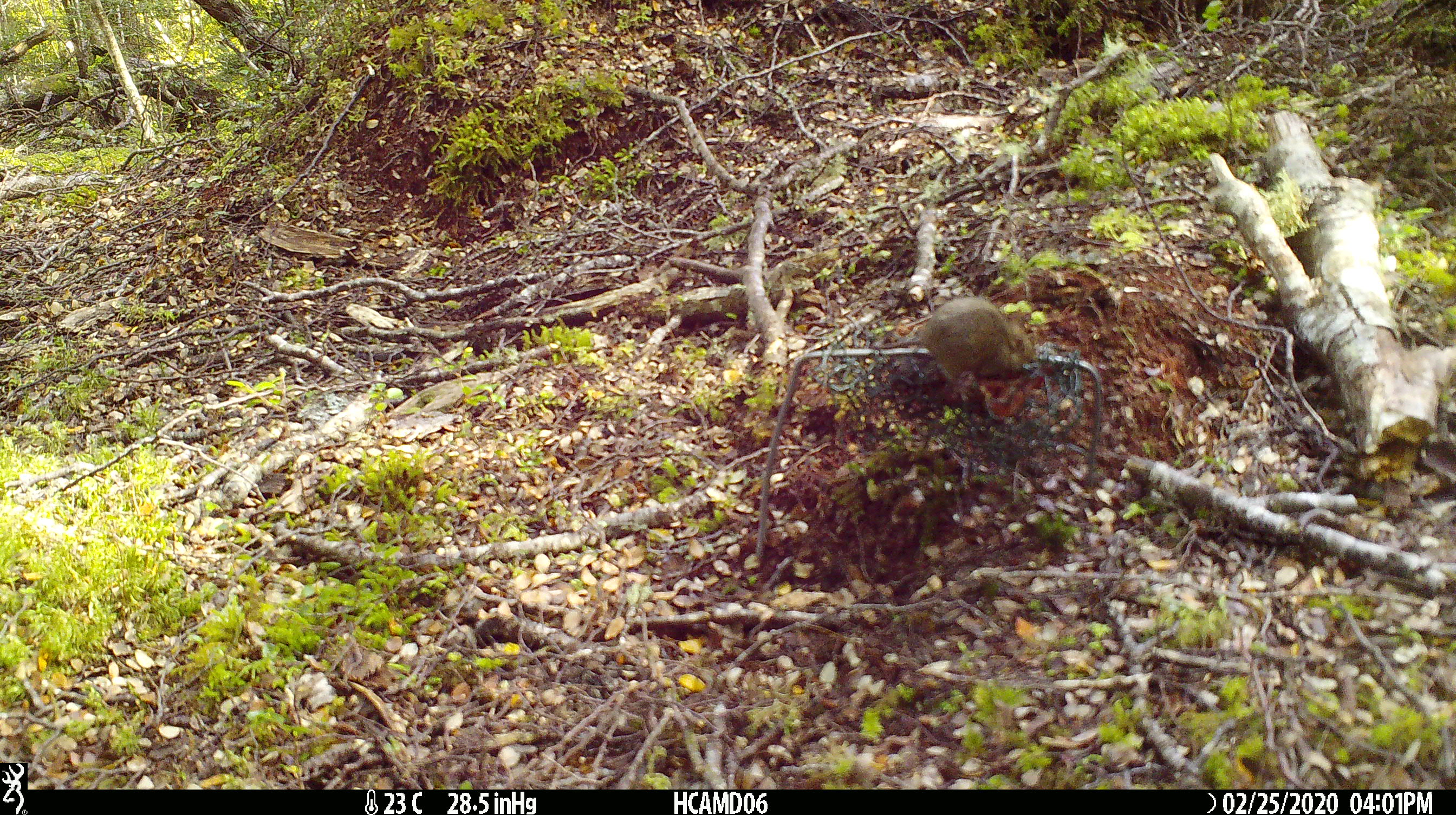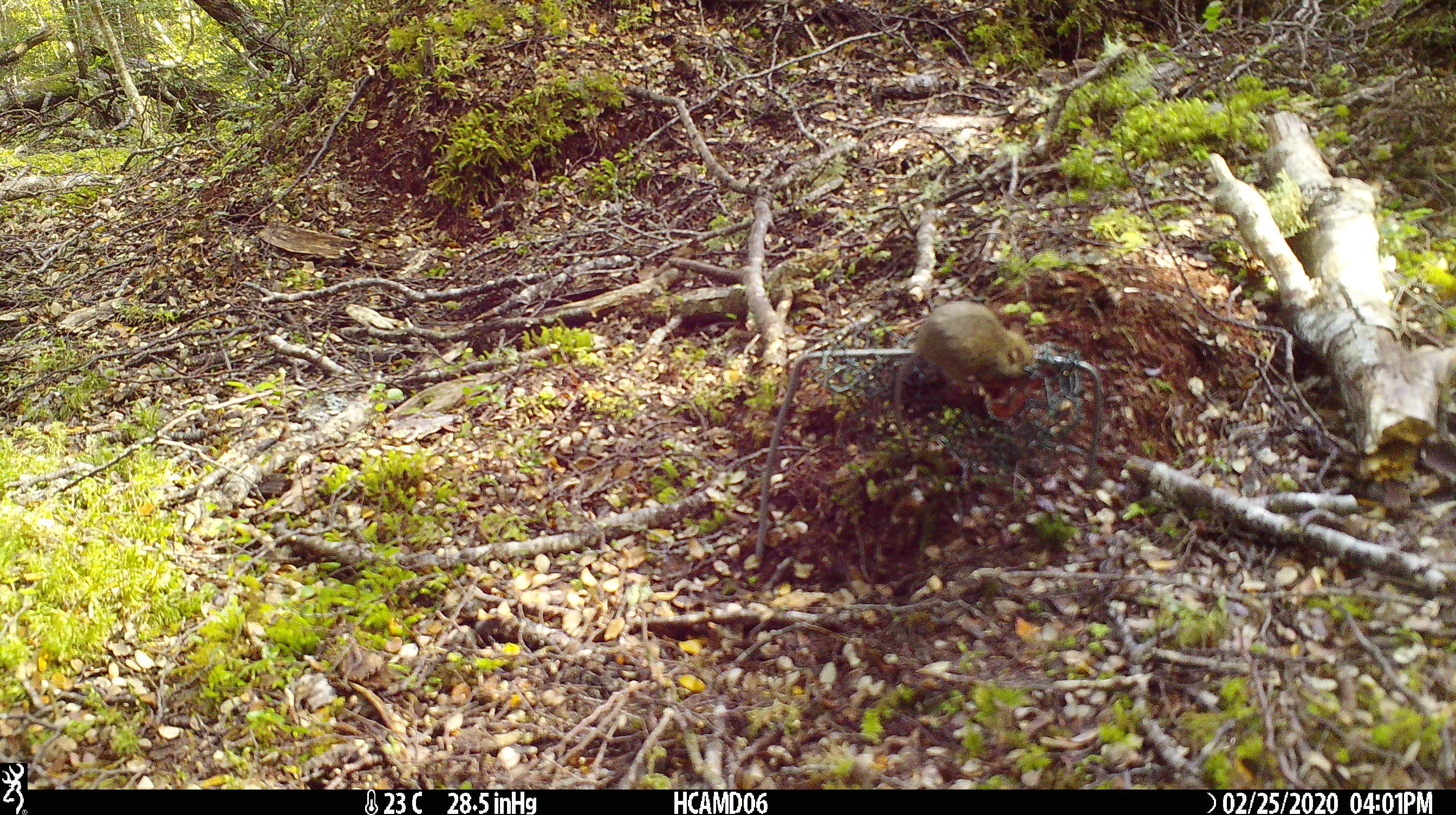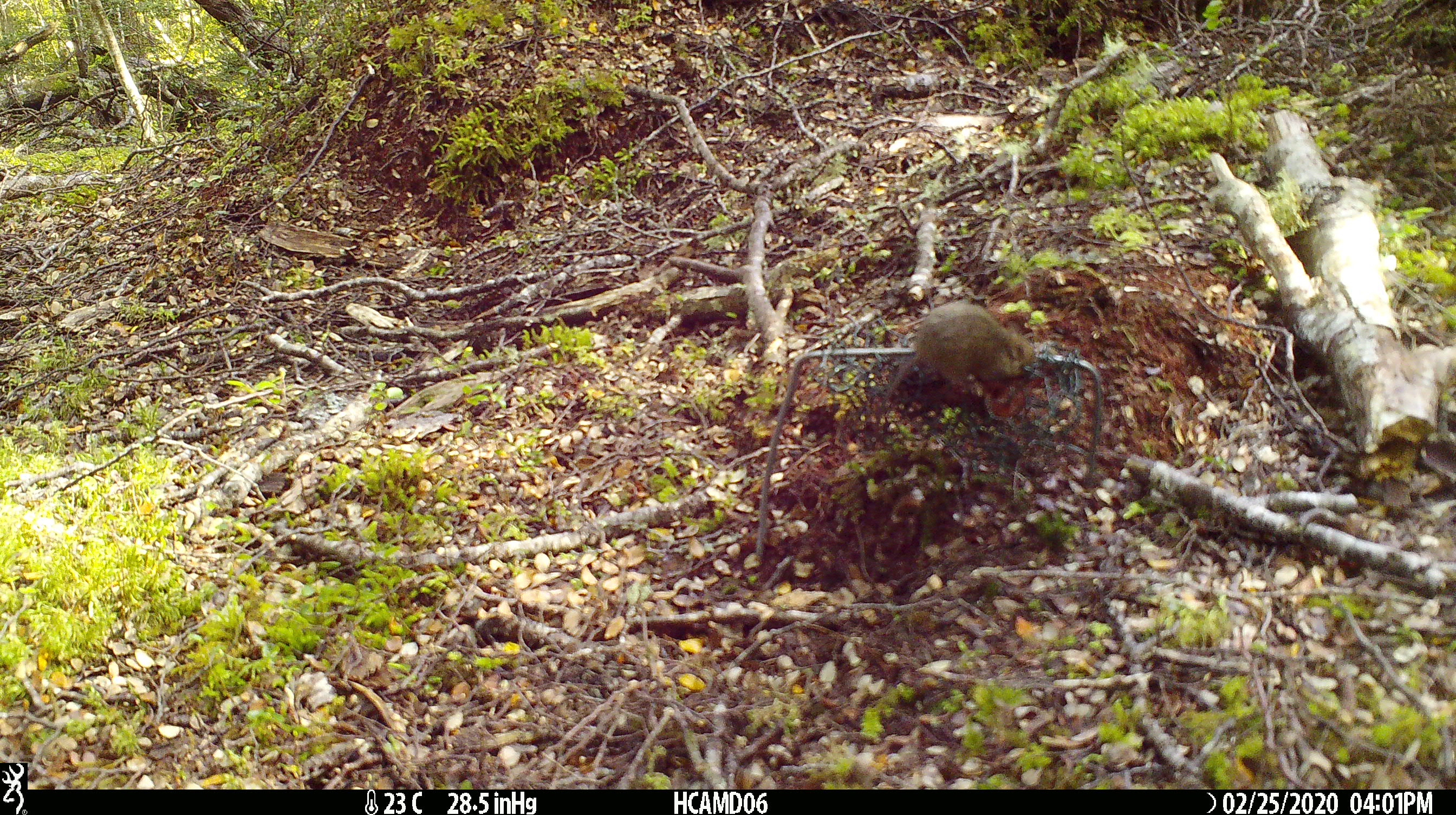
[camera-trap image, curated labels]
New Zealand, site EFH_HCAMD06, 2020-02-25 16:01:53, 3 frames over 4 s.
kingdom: Animalia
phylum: Chordata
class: Mammalia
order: Rodentia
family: Muridae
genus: Mus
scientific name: Mus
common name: mouse